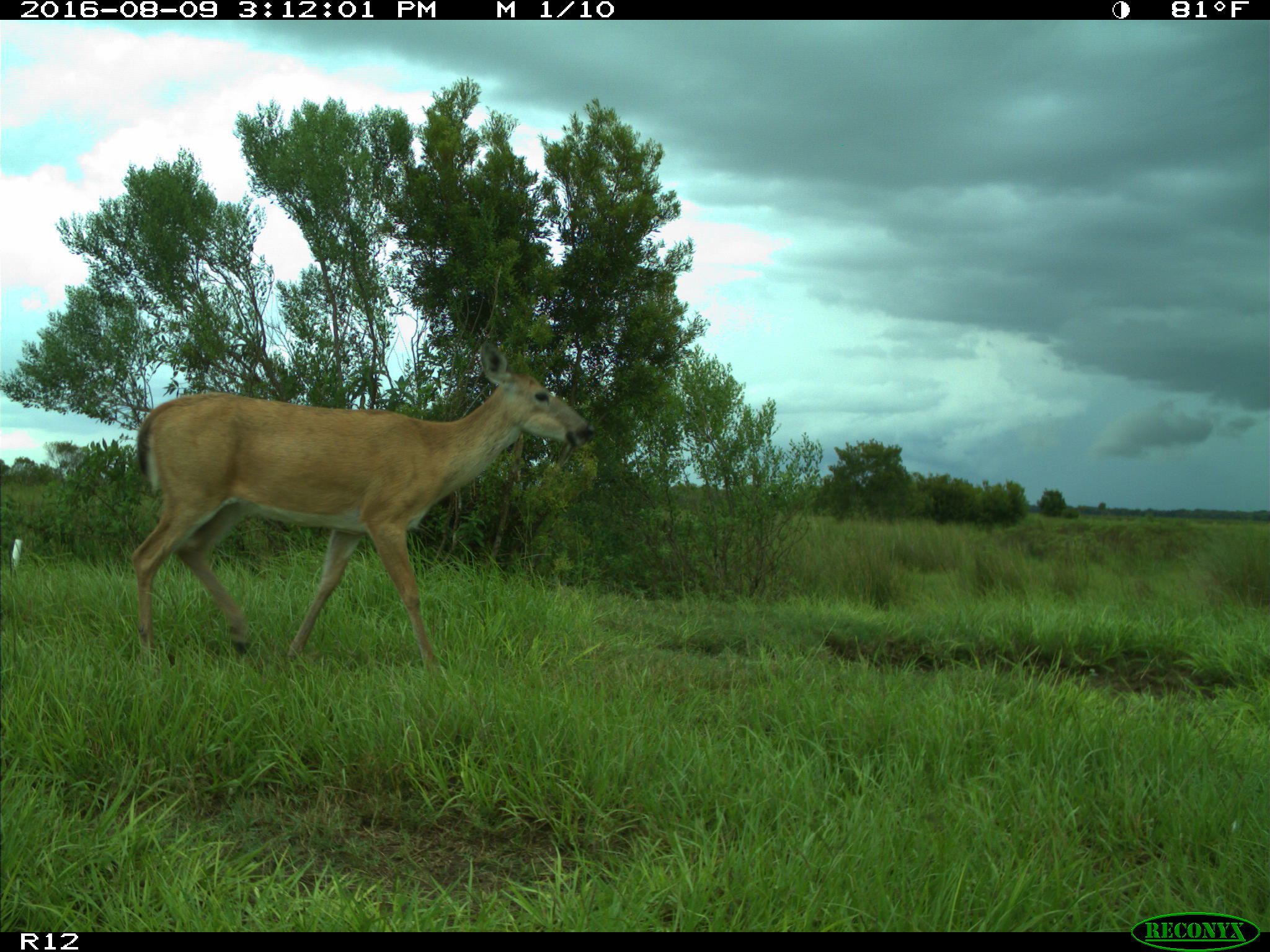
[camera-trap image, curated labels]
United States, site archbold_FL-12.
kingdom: Animalia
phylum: Chordata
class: Mammalia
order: Artiodactyla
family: Cervidae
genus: Odocoileus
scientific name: Odocoileus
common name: deer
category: unidentified deer